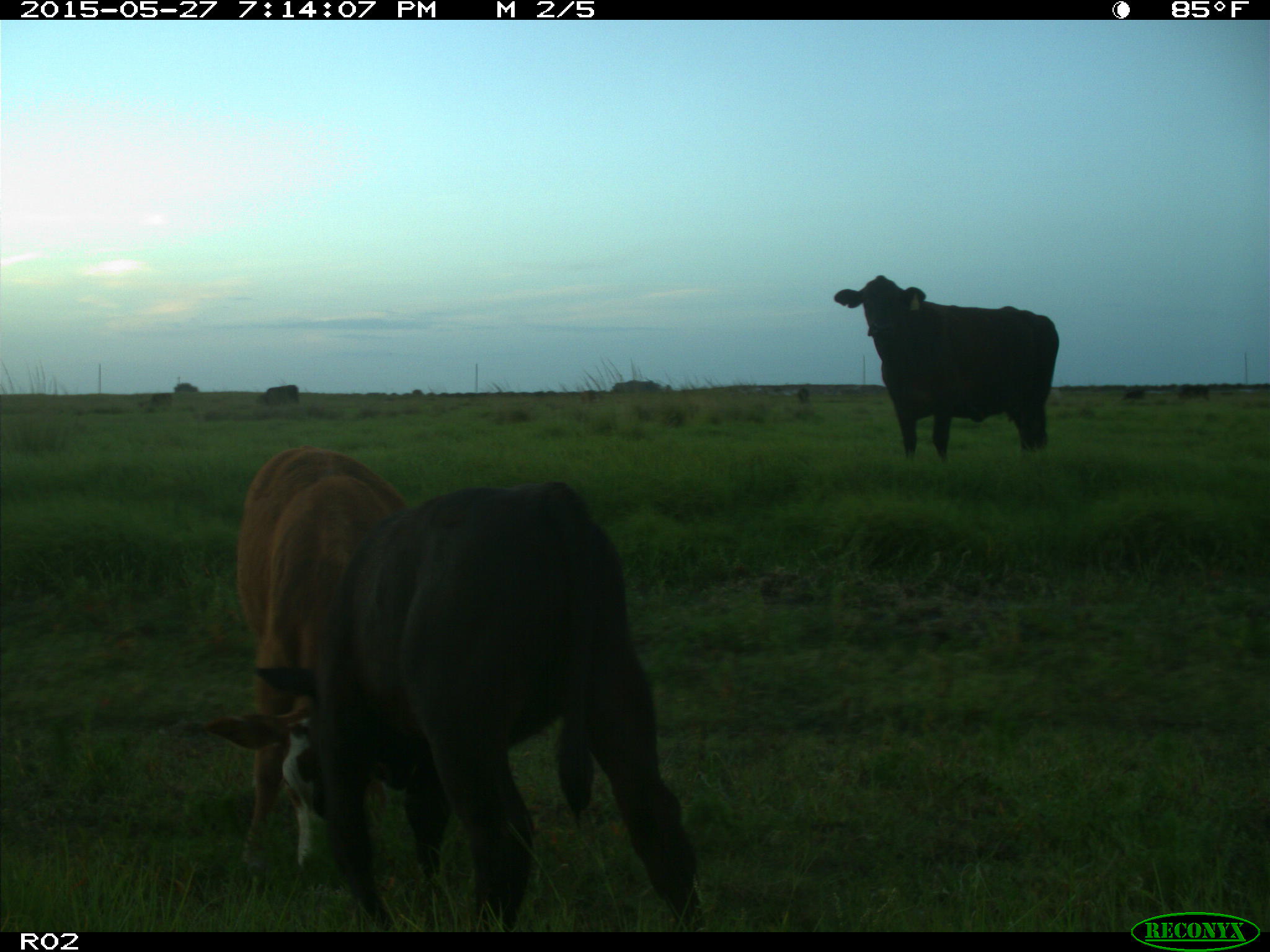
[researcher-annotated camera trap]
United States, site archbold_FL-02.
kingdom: Animalia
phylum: Chordata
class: Mammalia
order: Artiodactyla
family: Bovidae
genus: Bos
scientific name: Bos taurus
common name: domestic cow